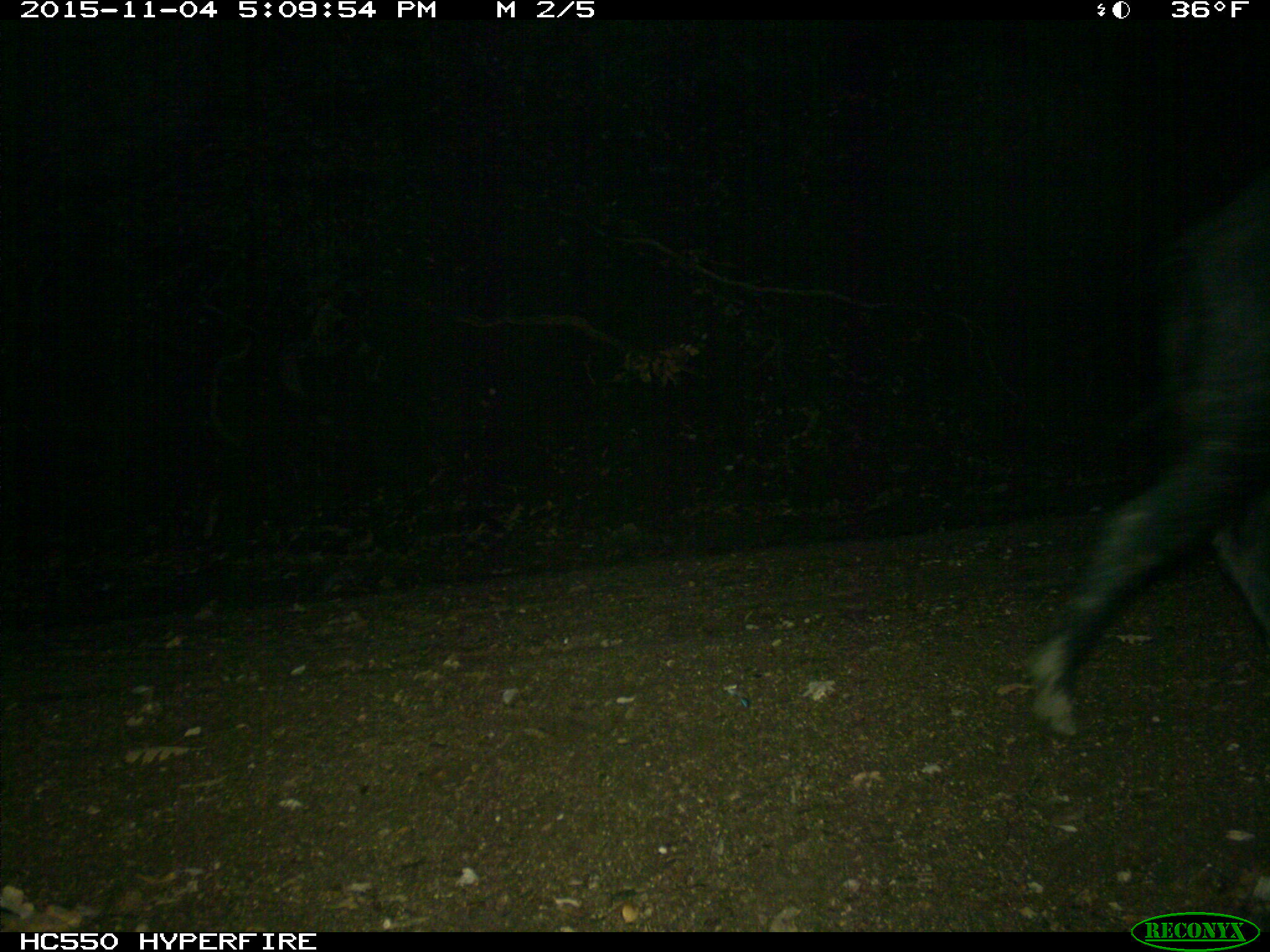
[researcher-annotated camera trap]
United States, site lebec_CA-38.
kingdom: Animalia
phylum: Chordata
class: Mammalia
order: Artiodactyla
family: Suidae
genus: Sus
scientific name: Sus scrofa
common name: wild boar